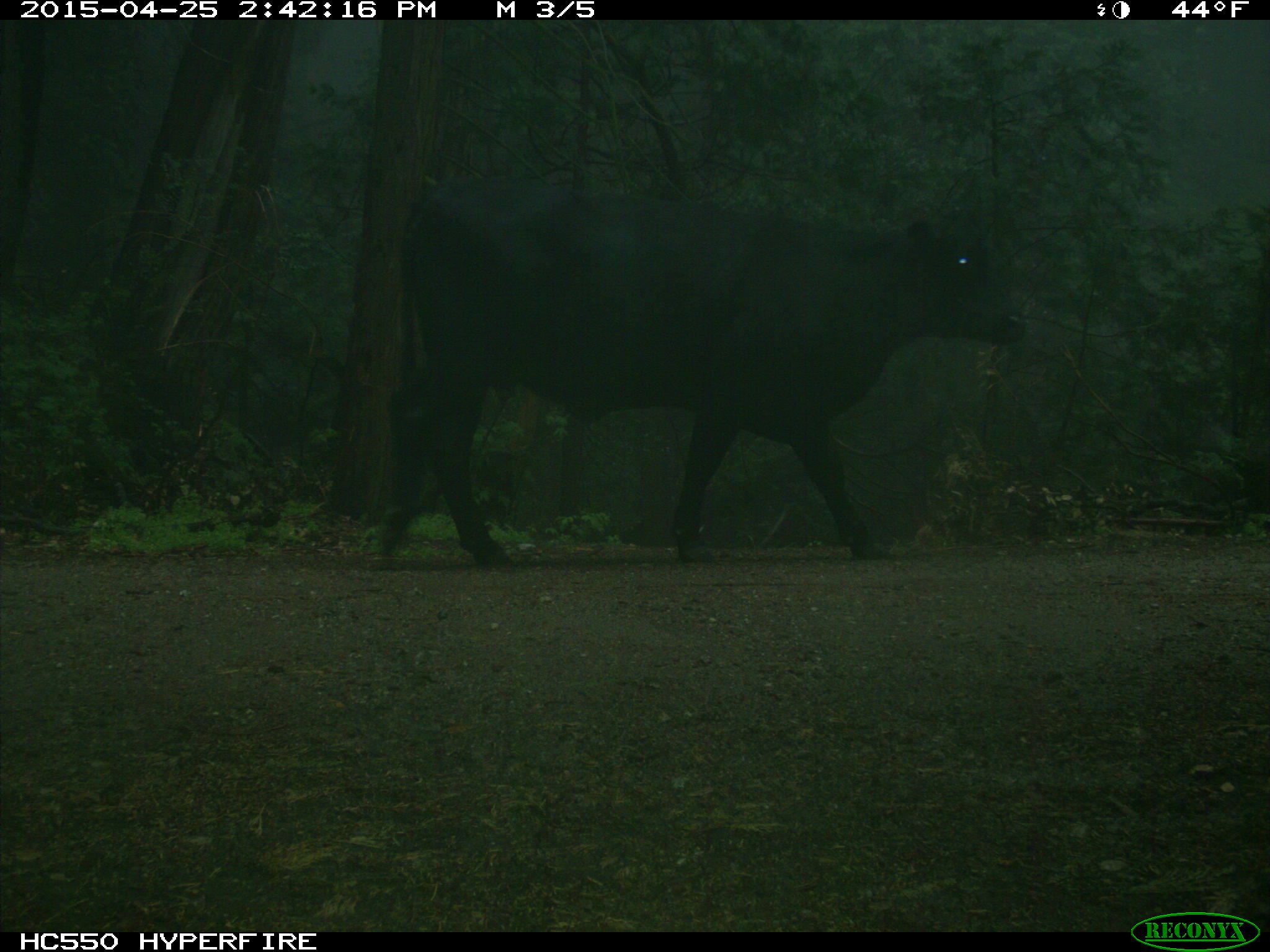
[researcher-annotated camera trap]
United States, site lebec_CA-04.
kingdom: Animalia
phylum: Chordata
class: Mammalia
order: Artiodactyla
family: Bovidae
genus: Bos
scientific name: Bos taurus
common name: domestic cow